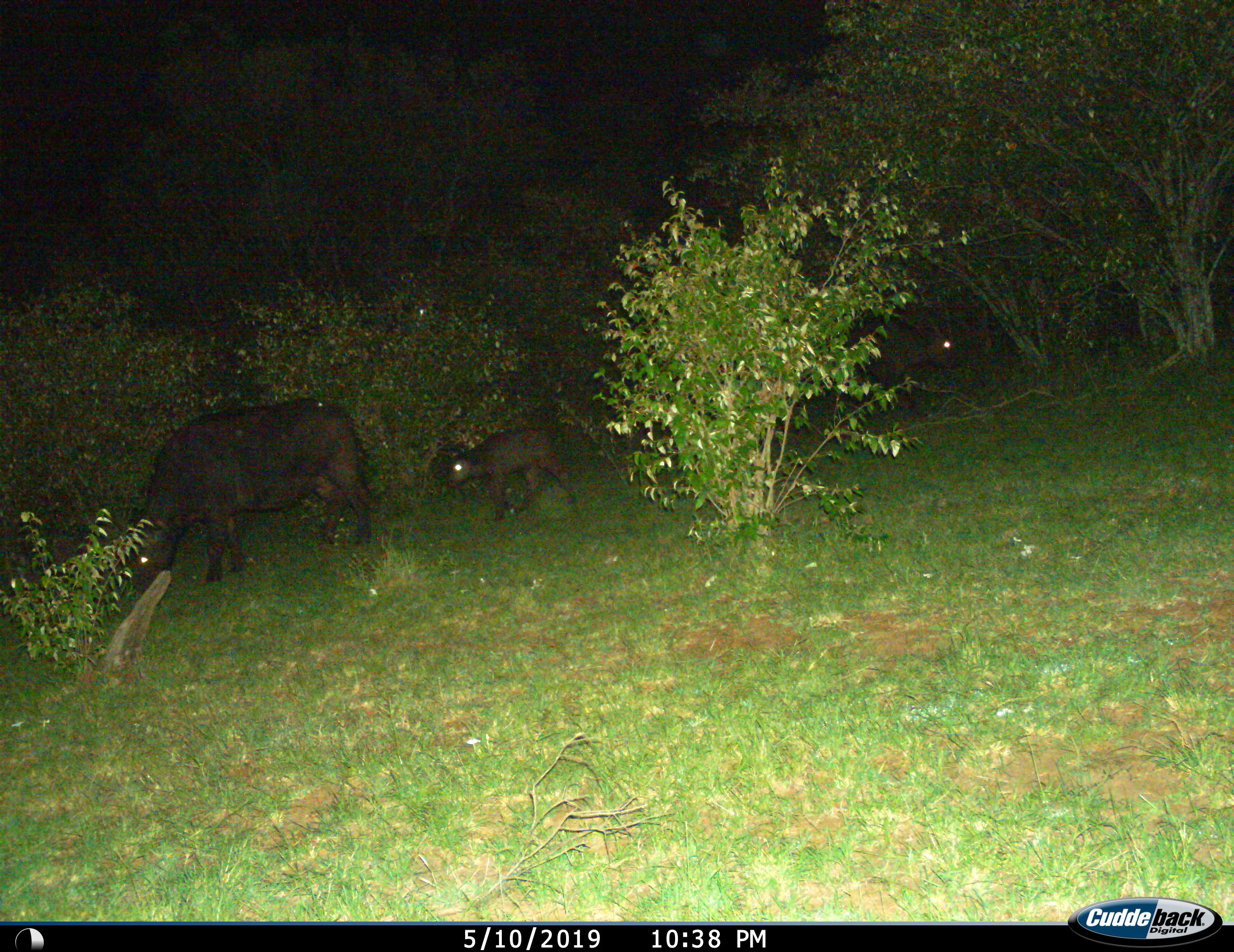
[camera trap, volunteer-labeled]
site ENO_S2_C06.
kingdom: Animalia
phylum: Chordata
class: Mammalia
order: Artiodactyla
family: Bovidae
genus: Syncerus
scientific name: Syncerus caffer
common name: african buffalo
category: buffalo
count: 3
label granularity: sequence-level